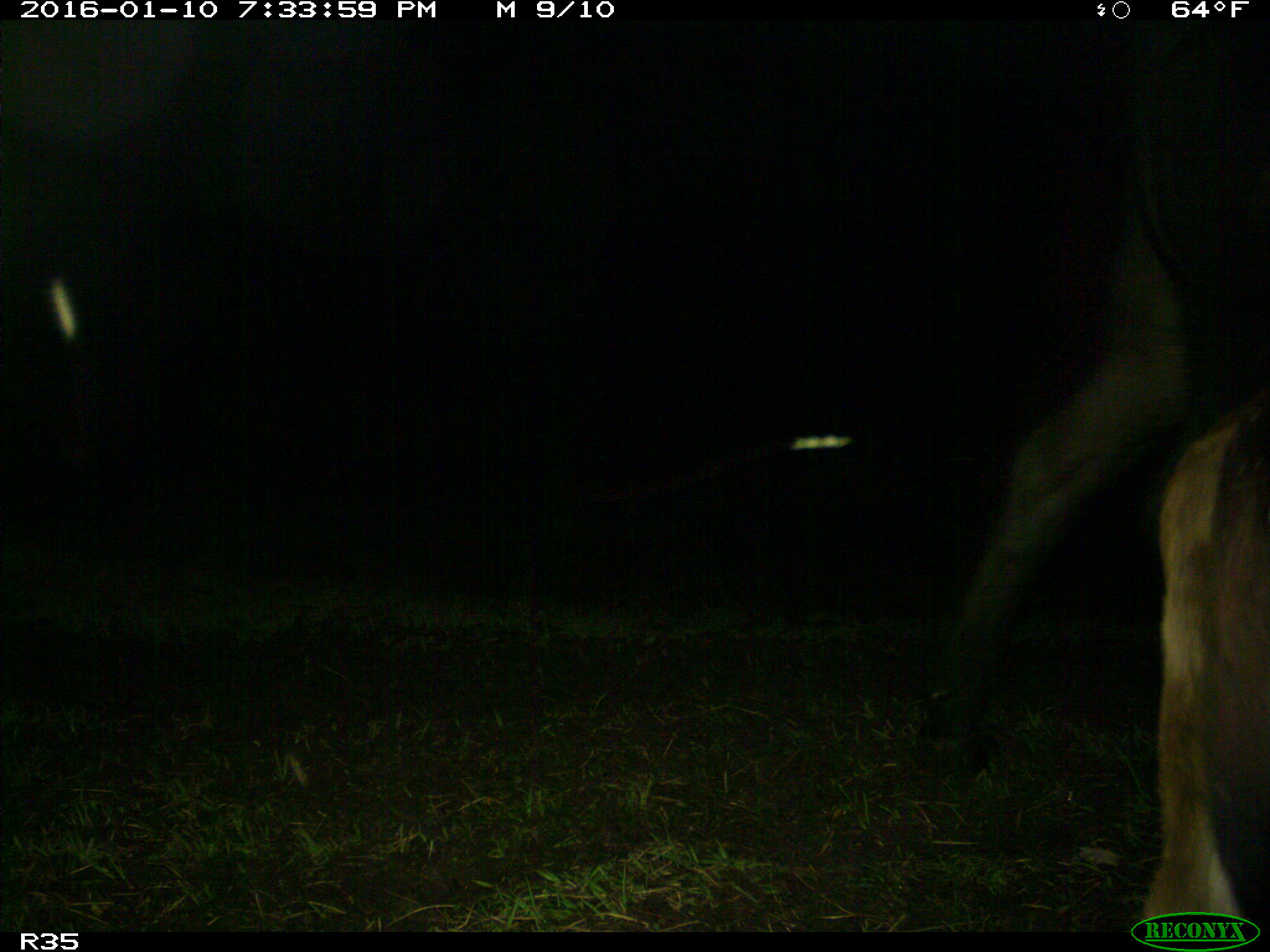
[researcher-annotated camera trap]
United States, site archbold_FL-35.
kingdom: Animalia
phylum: Chordata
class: Mammalia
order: Artiodactyla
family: Bovidae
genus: Bos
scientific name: Bos taurus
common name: domestic cow